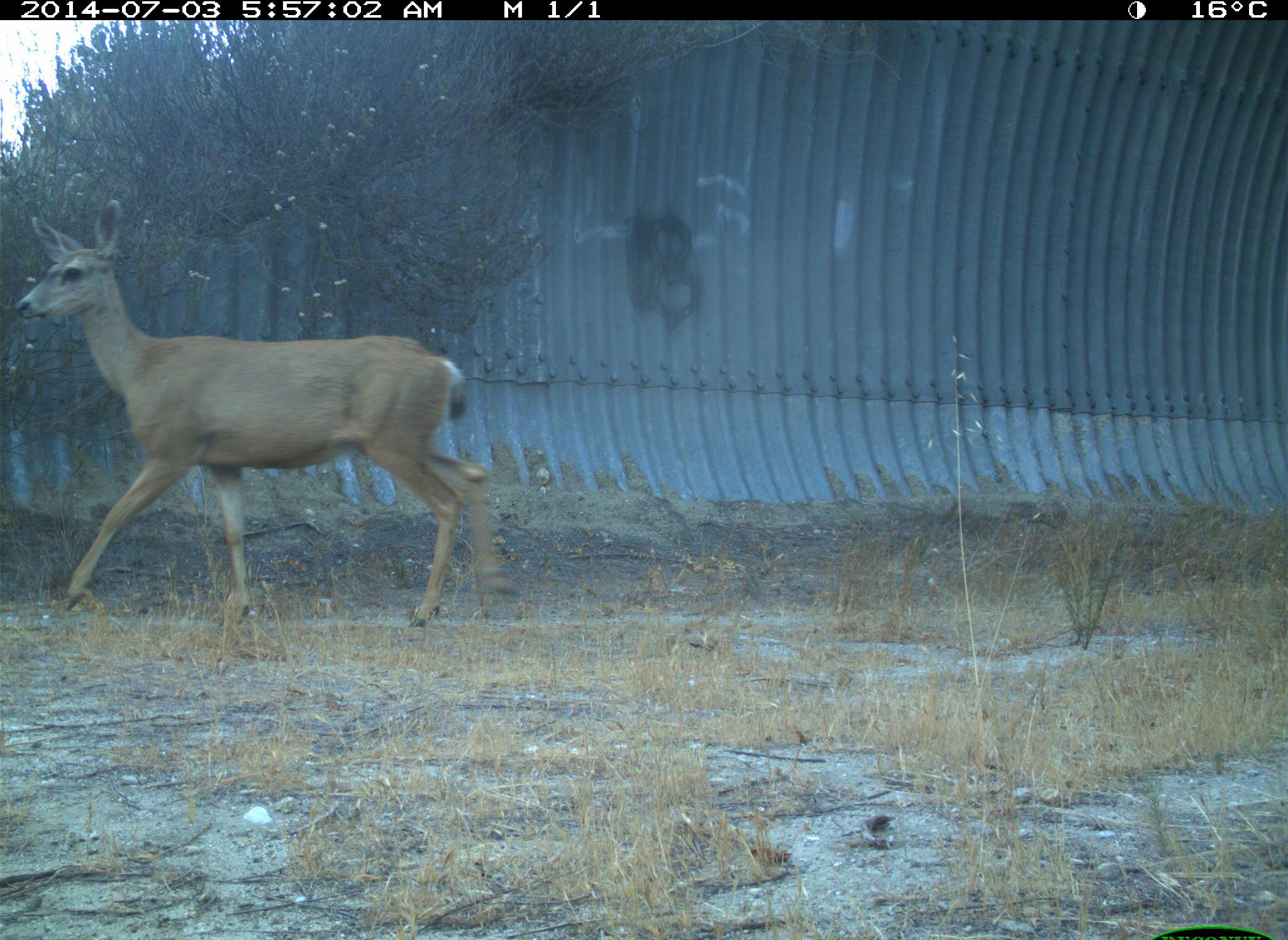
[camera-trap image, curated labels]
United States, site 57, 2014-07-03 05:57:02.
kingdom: Animalia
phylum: Chordata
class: Mammalia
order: Artiodactyla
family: Cervidae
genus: Odocoileus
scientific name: Odocoileus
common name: deer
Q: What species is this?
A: Deer (Odocoileus).